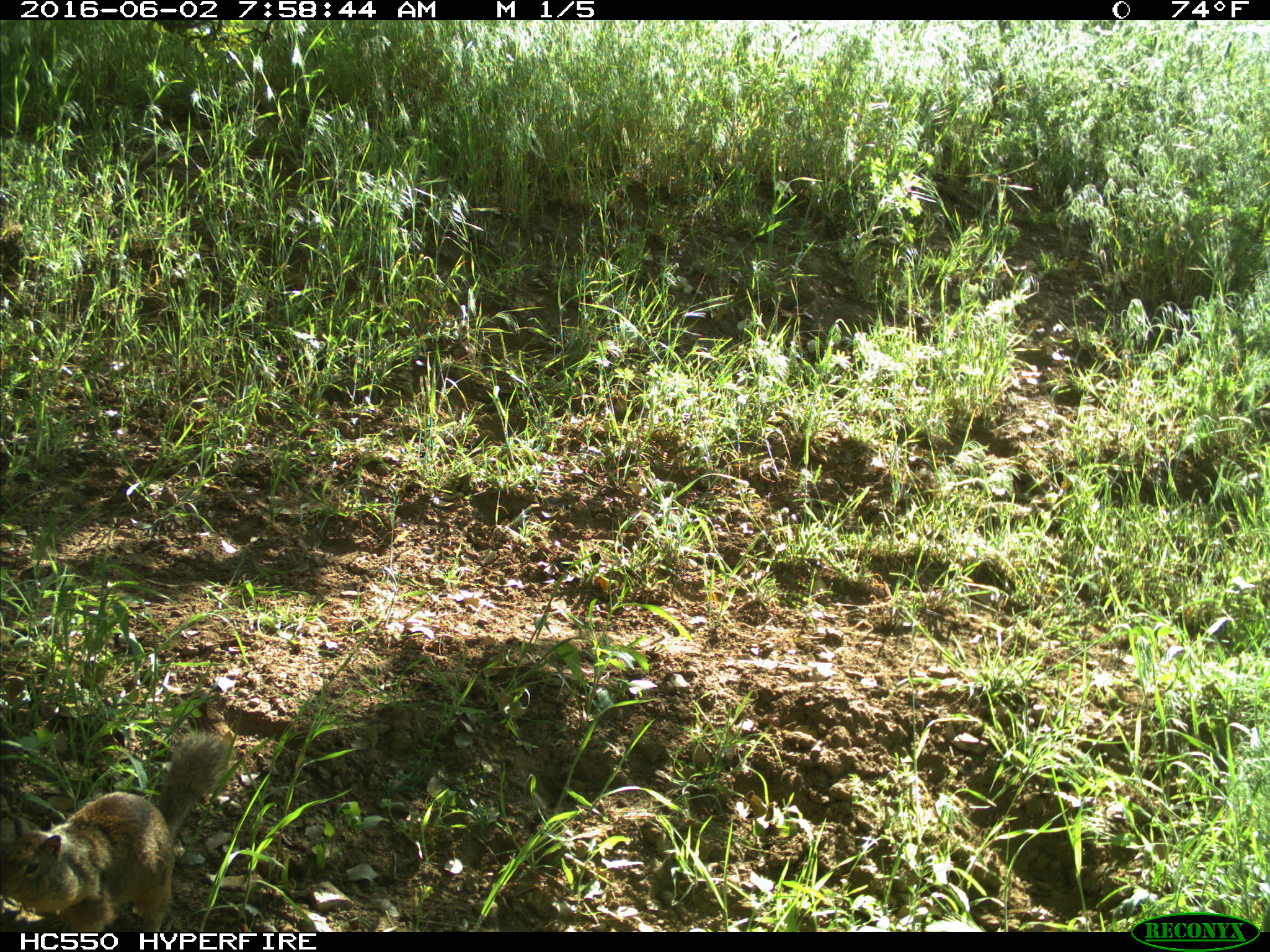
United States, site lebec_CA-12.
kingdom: Animalia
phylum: Chordata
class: Mammalia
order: Rodentia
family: Sciuridae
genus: Otospermophilus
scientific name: Otospermophilus beecheyi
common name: california ground squirrel